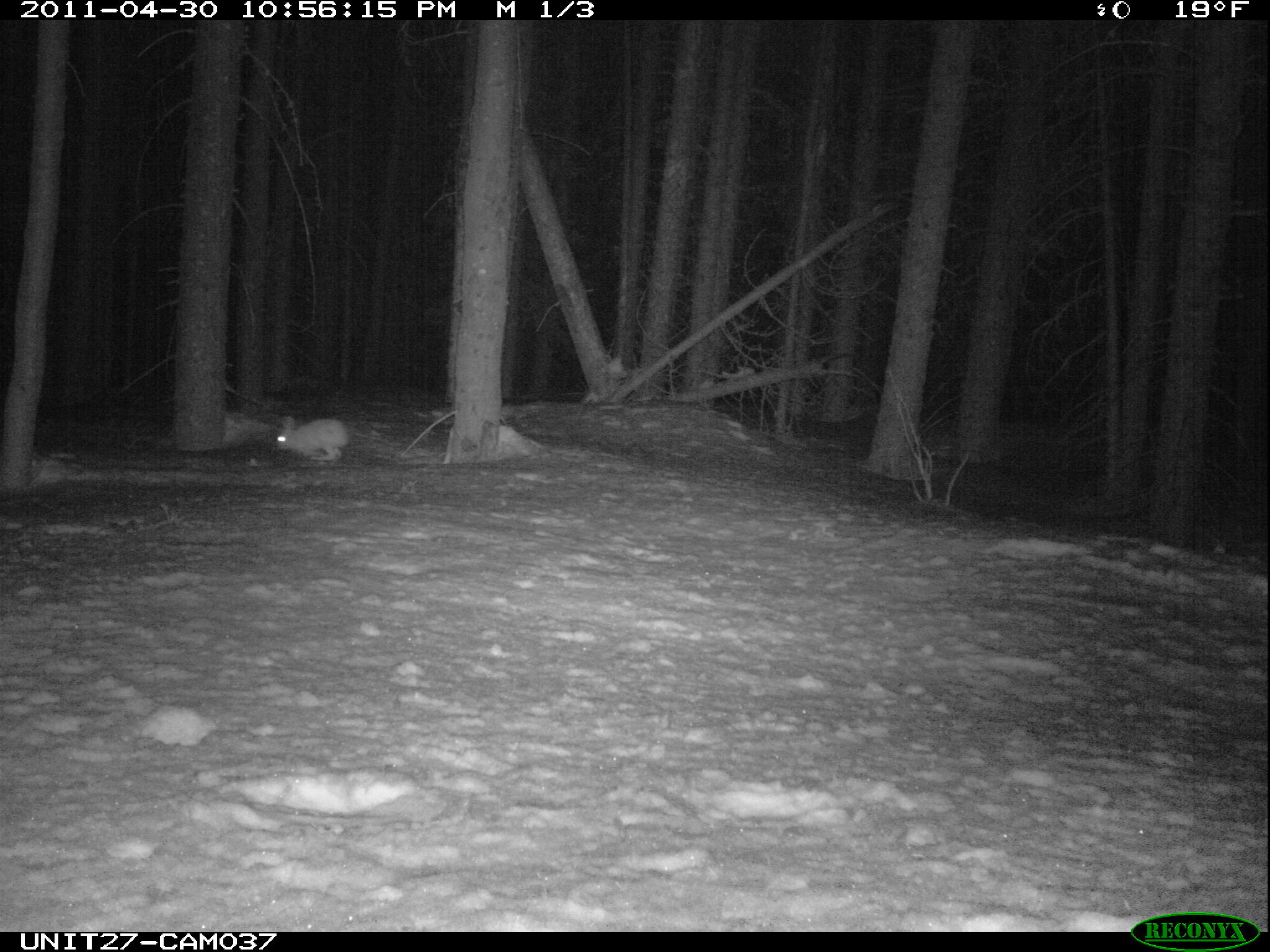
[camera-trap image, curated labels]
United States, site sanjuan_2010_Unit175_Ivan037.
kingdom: Animalia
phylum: Chordata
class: Mammalia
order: Lagomorpha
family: Leporidae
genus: Lepus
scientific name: Lepus americanus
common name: snowshoe hare